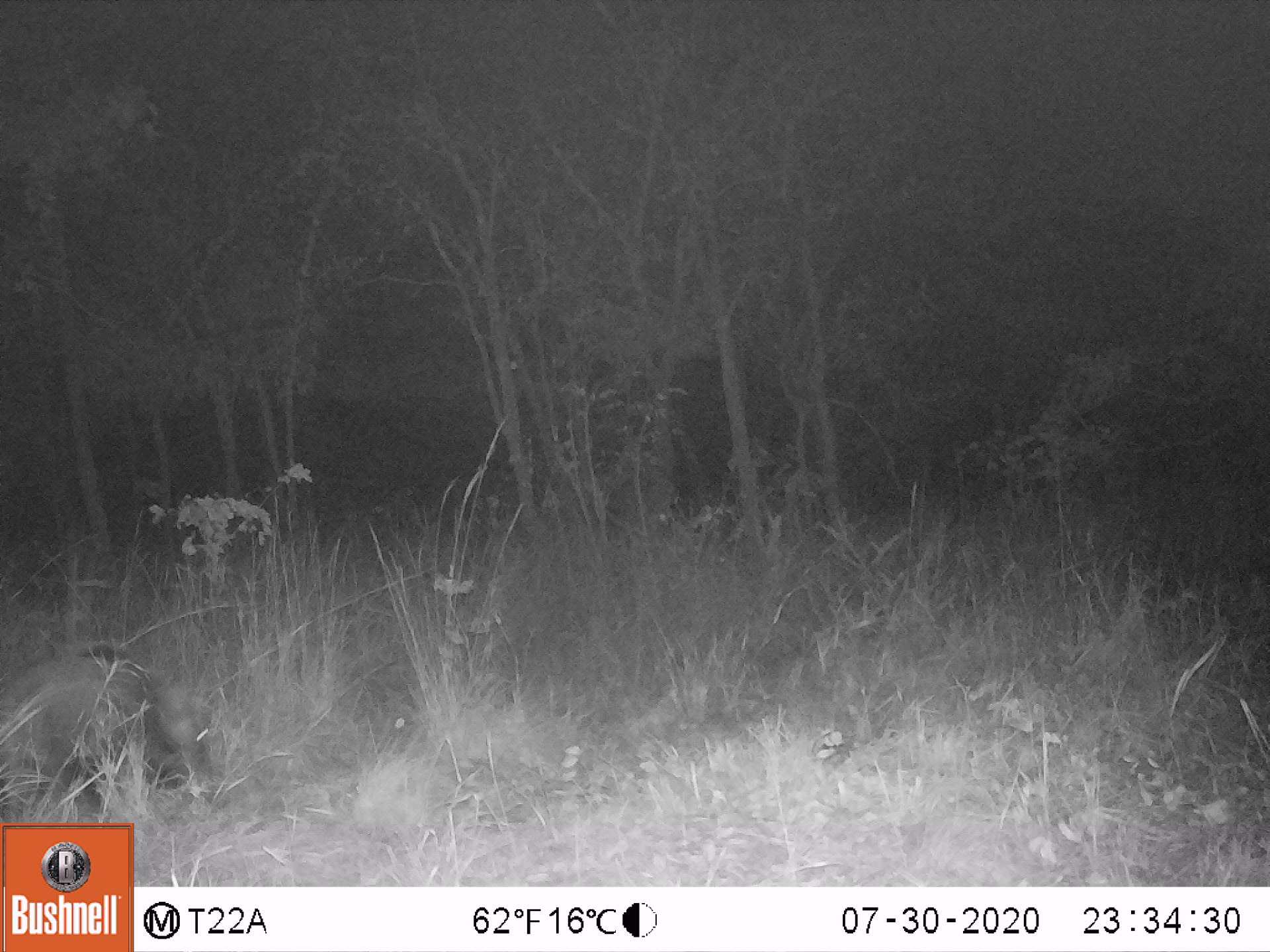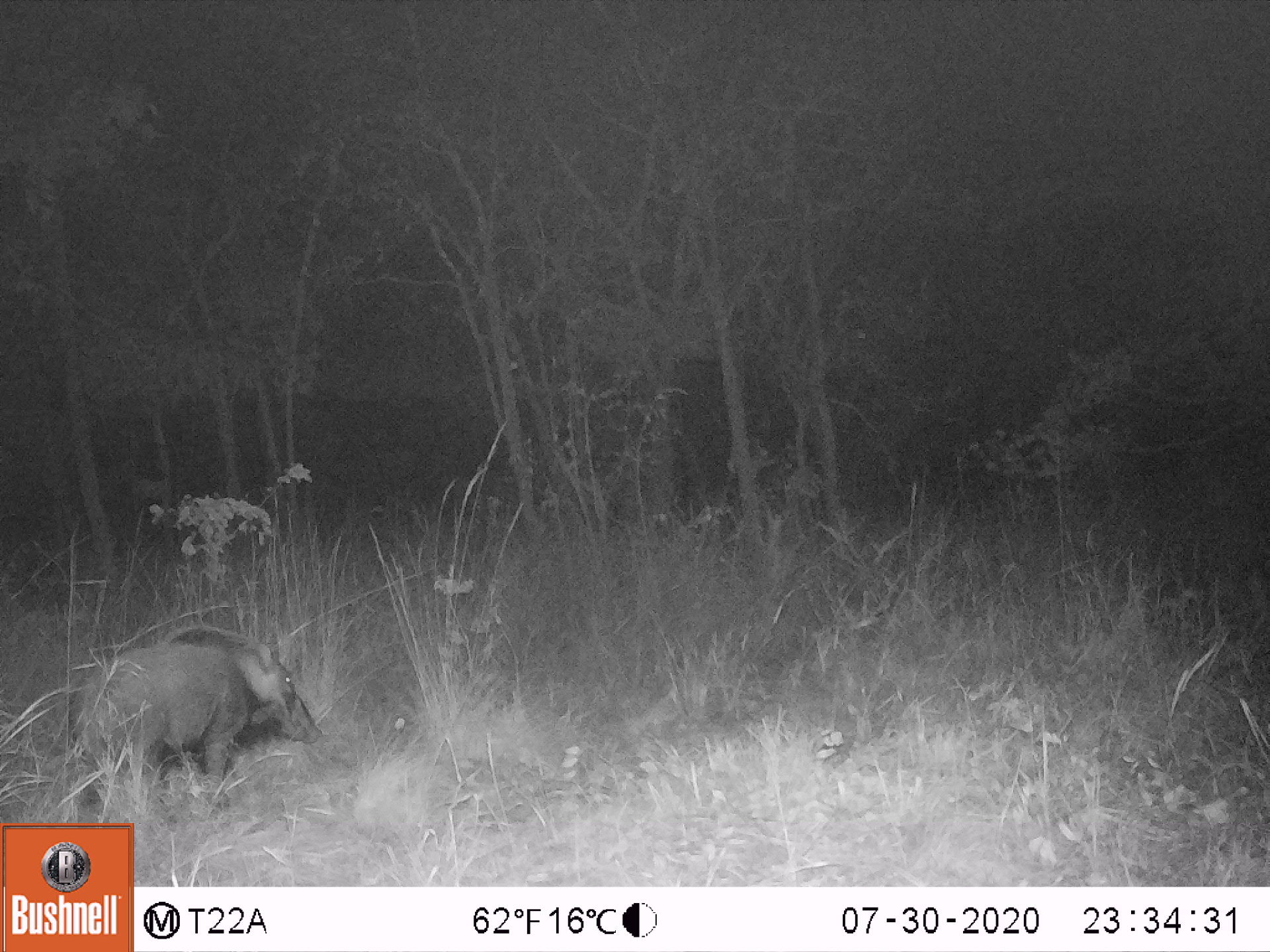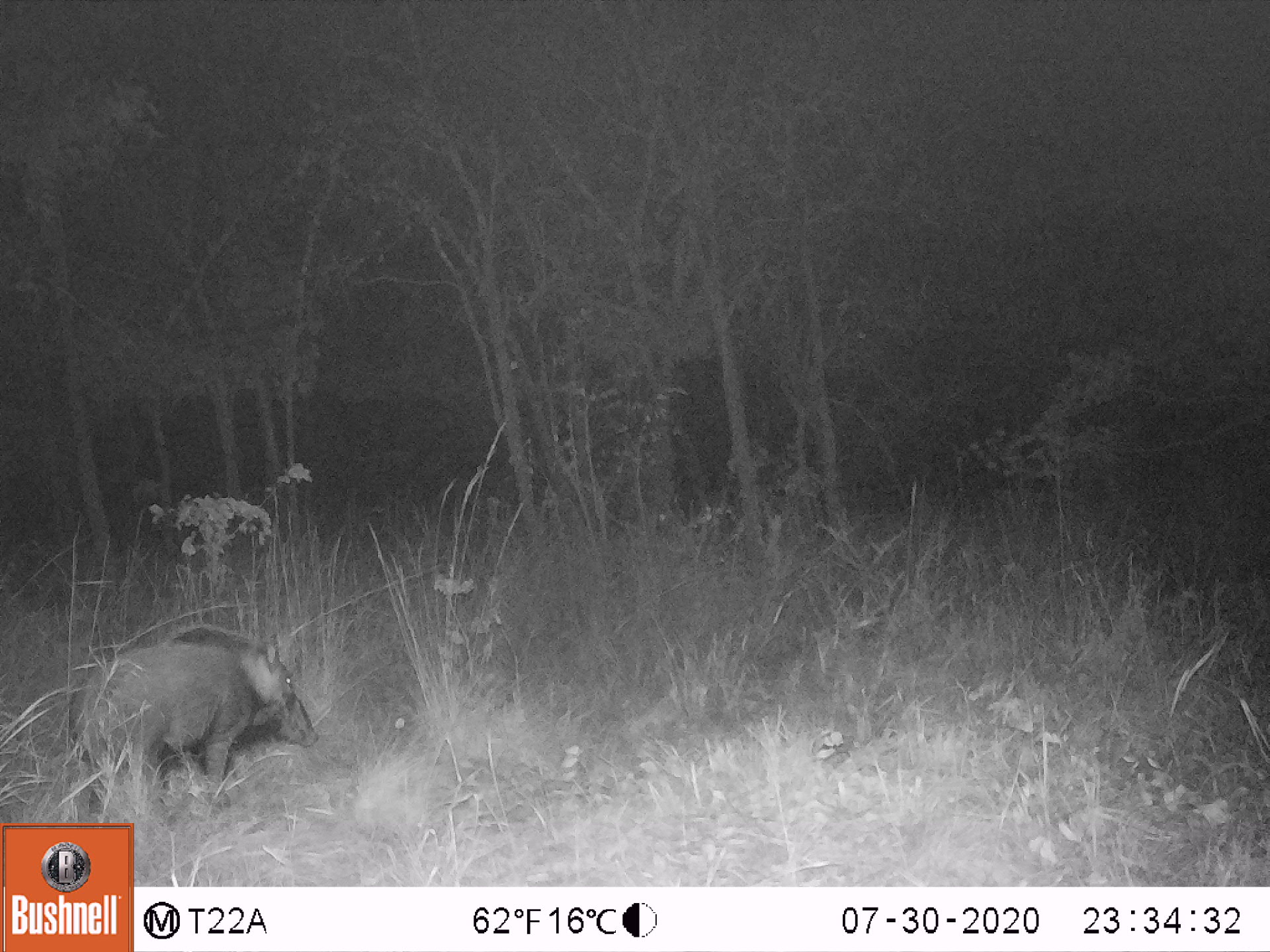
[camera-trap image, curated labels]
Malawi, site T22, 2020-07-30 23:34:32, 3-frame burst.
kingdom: Animalia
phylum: Chordata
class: Mammalia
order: Artiodactyla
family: Suidae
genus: Potamochoerus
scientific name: Potamochoerus larvatus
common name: bushpig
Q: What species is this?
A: Bushpig (Potamochoerus larvatus).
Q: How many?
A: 1.